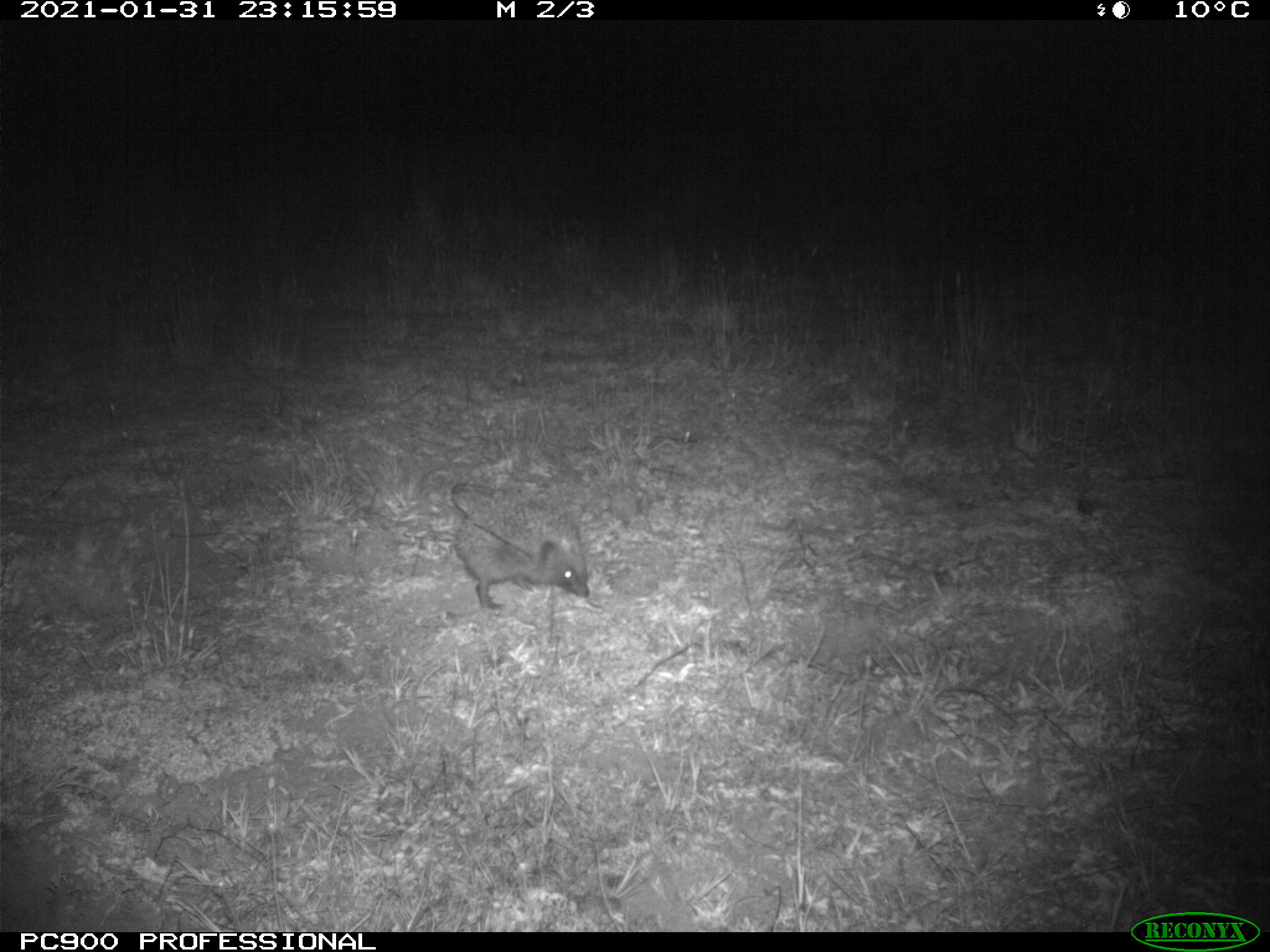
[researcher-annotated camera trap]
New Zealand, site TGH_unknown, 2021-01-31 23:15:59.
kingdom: Animalia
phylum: Chordata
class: Mammalia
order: Eulipotyphla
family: Erinaceidae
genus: Erinaceus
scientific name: Erinaceus europaeus europaeus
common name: european hedgehog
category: hedgehog